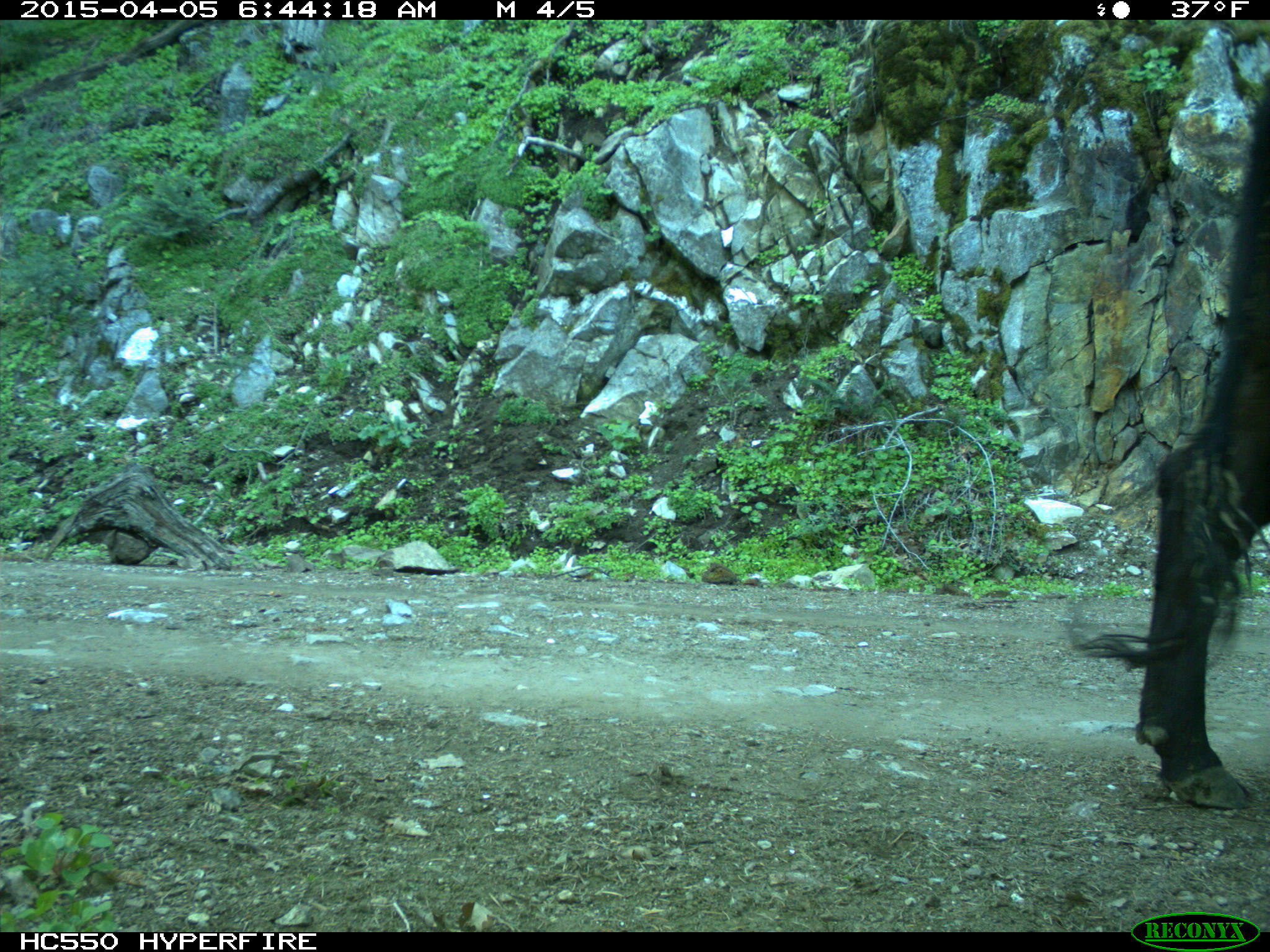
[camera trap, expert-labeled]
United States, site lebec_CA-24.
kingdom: Animalia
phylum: Chordata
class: Mammalia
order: Artiodactyla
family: Bovidae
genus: Bos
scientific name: Bos taurus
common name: domestic cow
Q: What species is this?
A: Bos taurus (domestic cow).